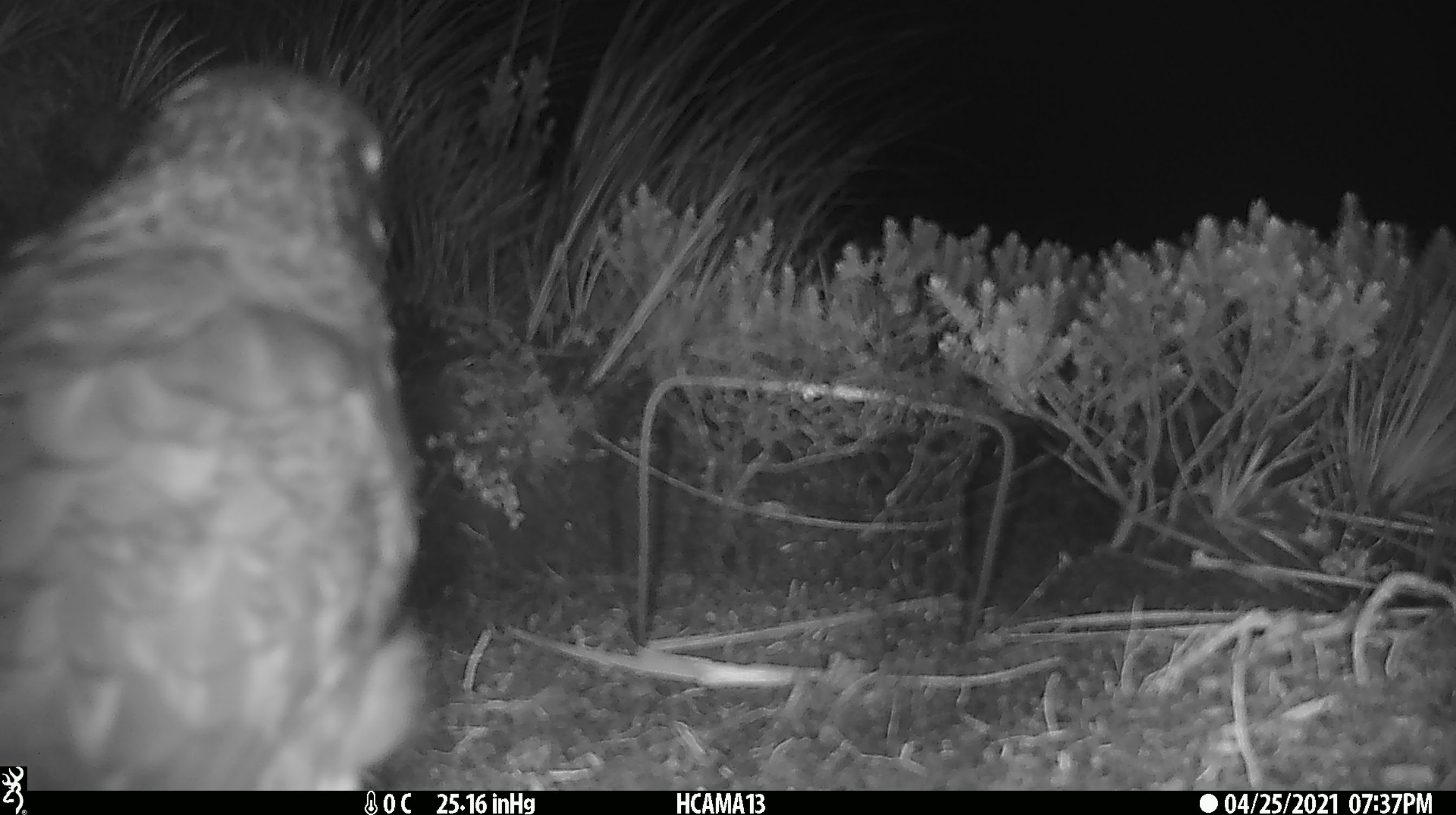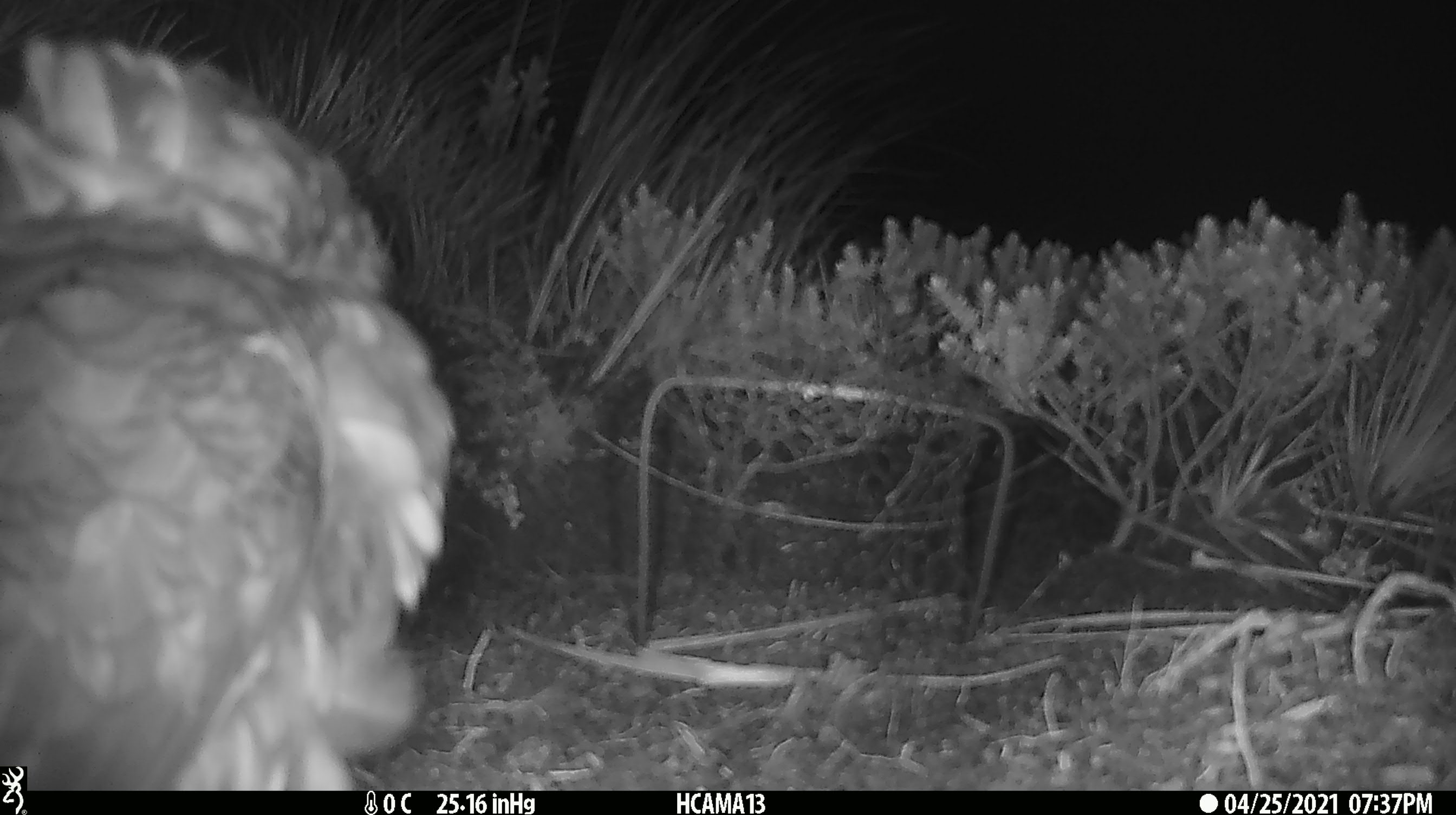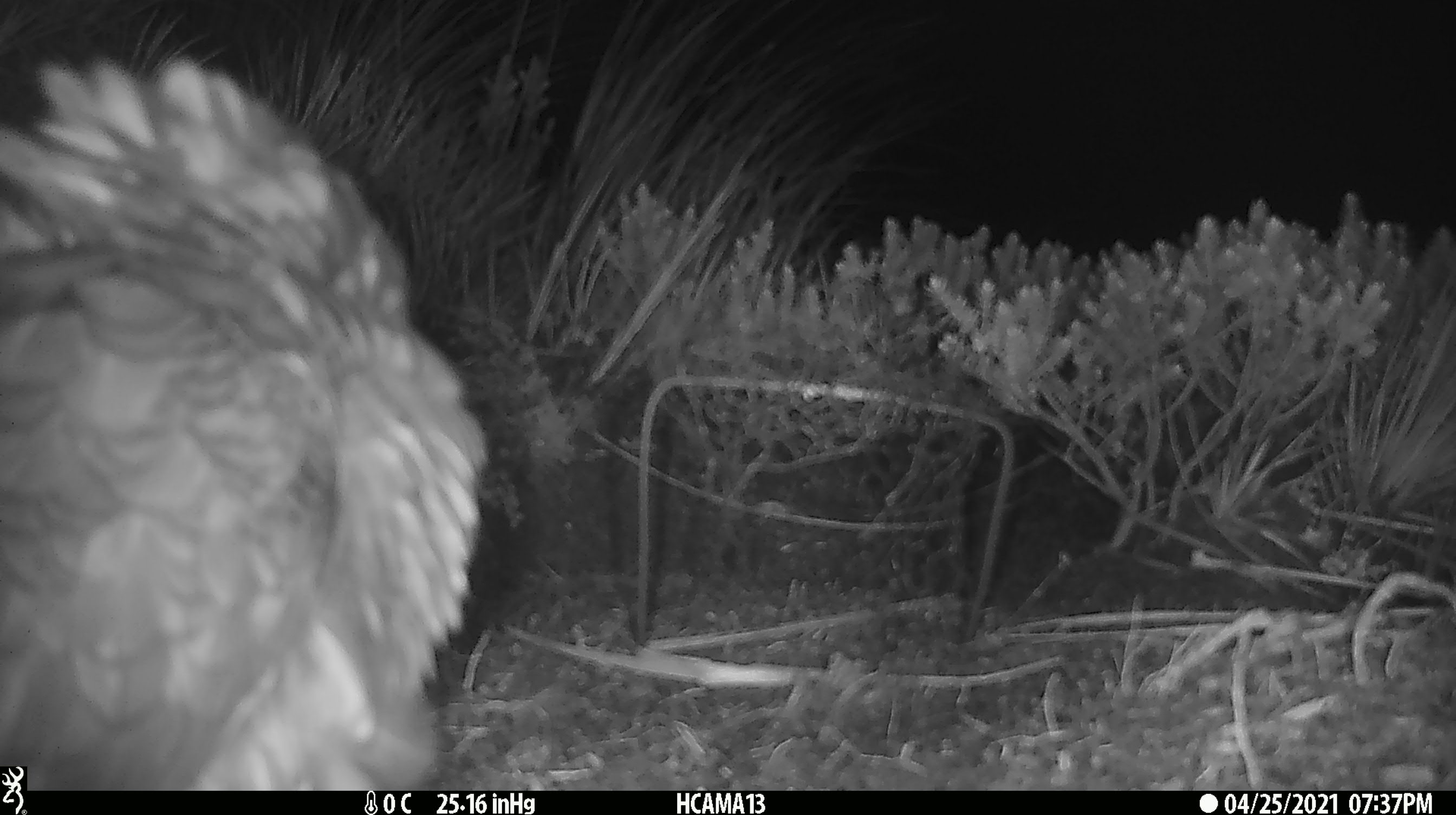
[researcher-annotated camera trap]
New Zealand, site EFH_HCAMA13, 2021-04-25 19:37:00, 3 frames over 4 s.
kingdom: Animalia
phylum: Chordata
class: Aves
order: Psittaciformes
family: Strigopidae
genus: Nestor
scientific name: Nestor notabilis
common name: kea